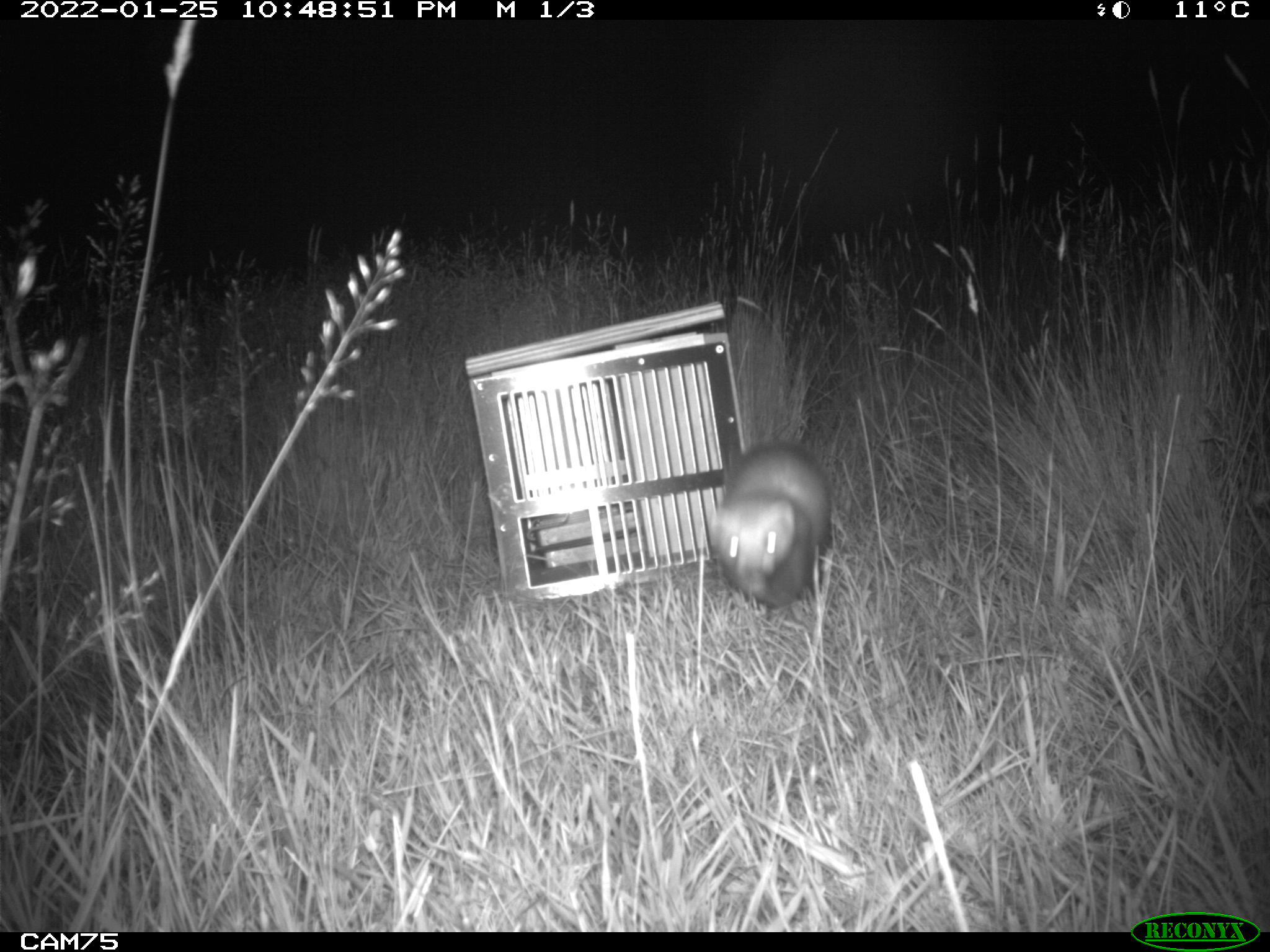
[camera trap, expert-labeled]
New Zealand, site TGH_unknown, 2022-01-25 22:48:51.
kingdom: Animalia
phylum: Chordata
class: Mammalia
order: Carnivora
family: Mustelidae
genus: Mustela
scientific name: Mustela furo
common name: ferret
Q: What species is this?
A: Ferret (Mustela furo).